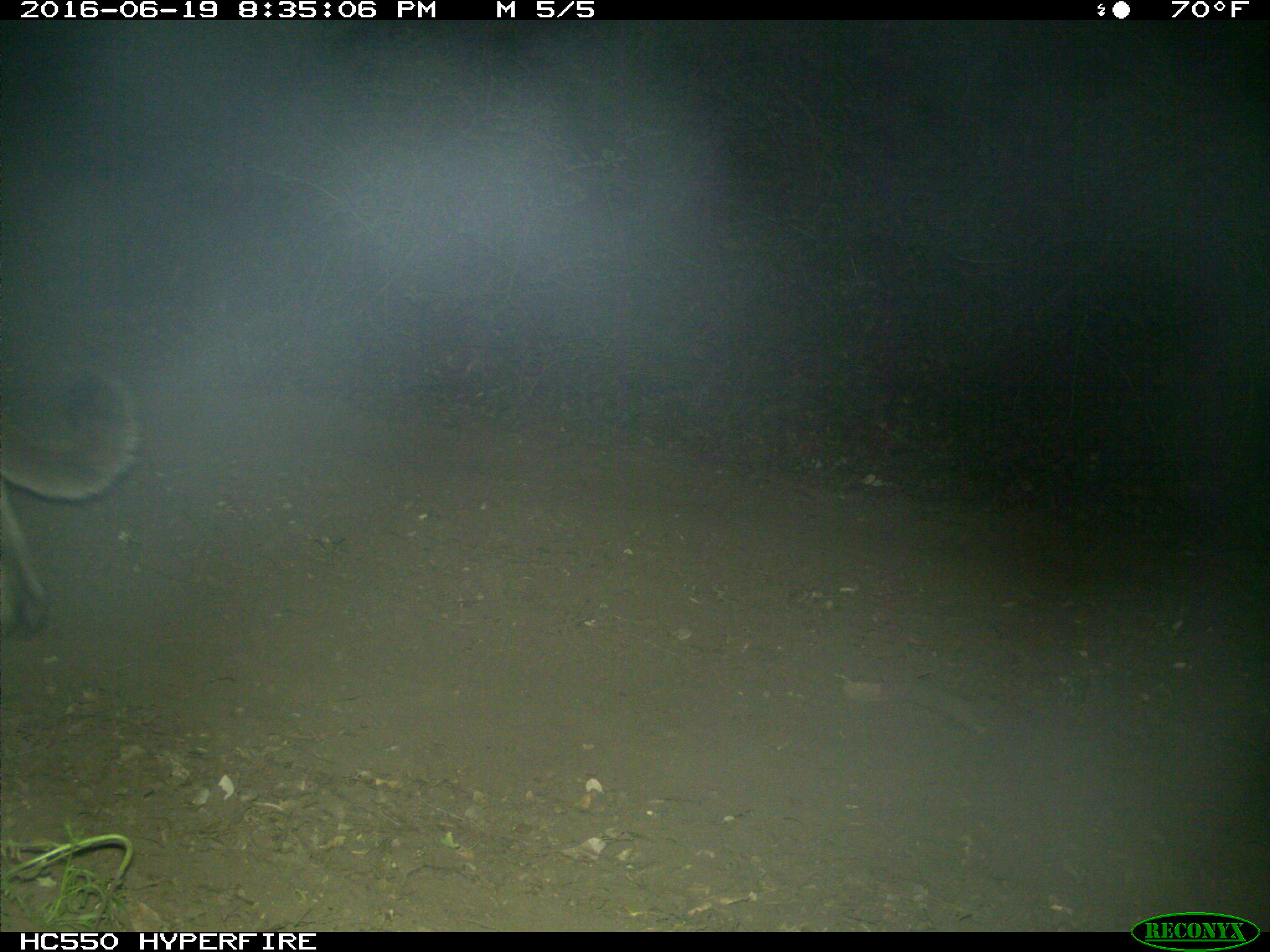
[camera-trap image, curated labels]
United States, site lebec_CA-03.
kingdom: Animalia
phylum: Chordata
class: Mammalia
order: Carnivora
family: Felidae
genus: Puma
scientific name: Puma concolor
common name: mountain lion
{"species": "Puma concolor (mountain lion)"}